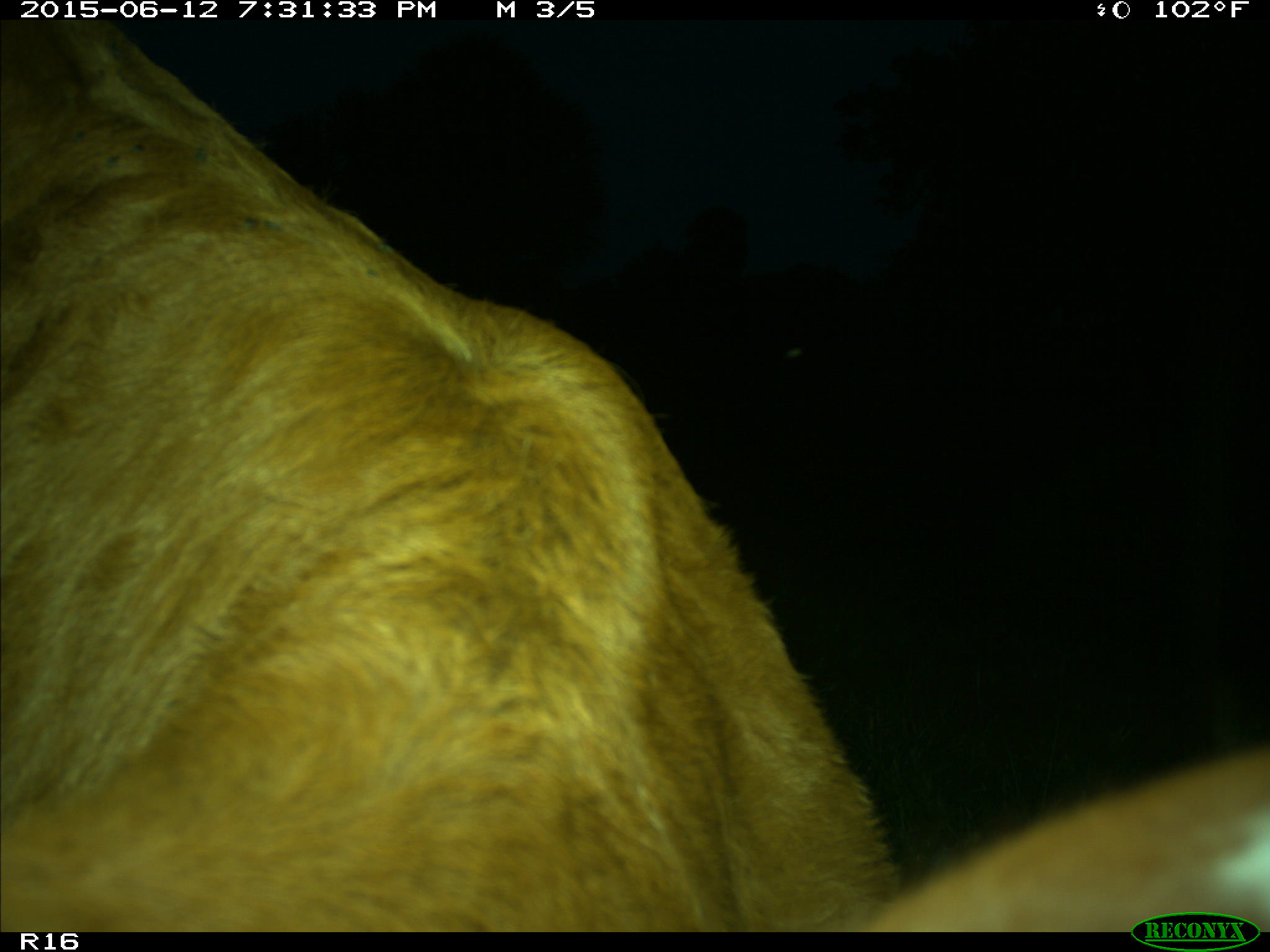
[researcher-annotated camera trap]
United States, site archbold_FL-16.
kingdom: Animalia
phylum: Chordata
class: Mammalia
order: Artiodactyla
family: Bovidae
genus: Bos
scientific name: Bos taurus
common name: domestic cow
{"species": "Bos taurus (domestic cow)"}